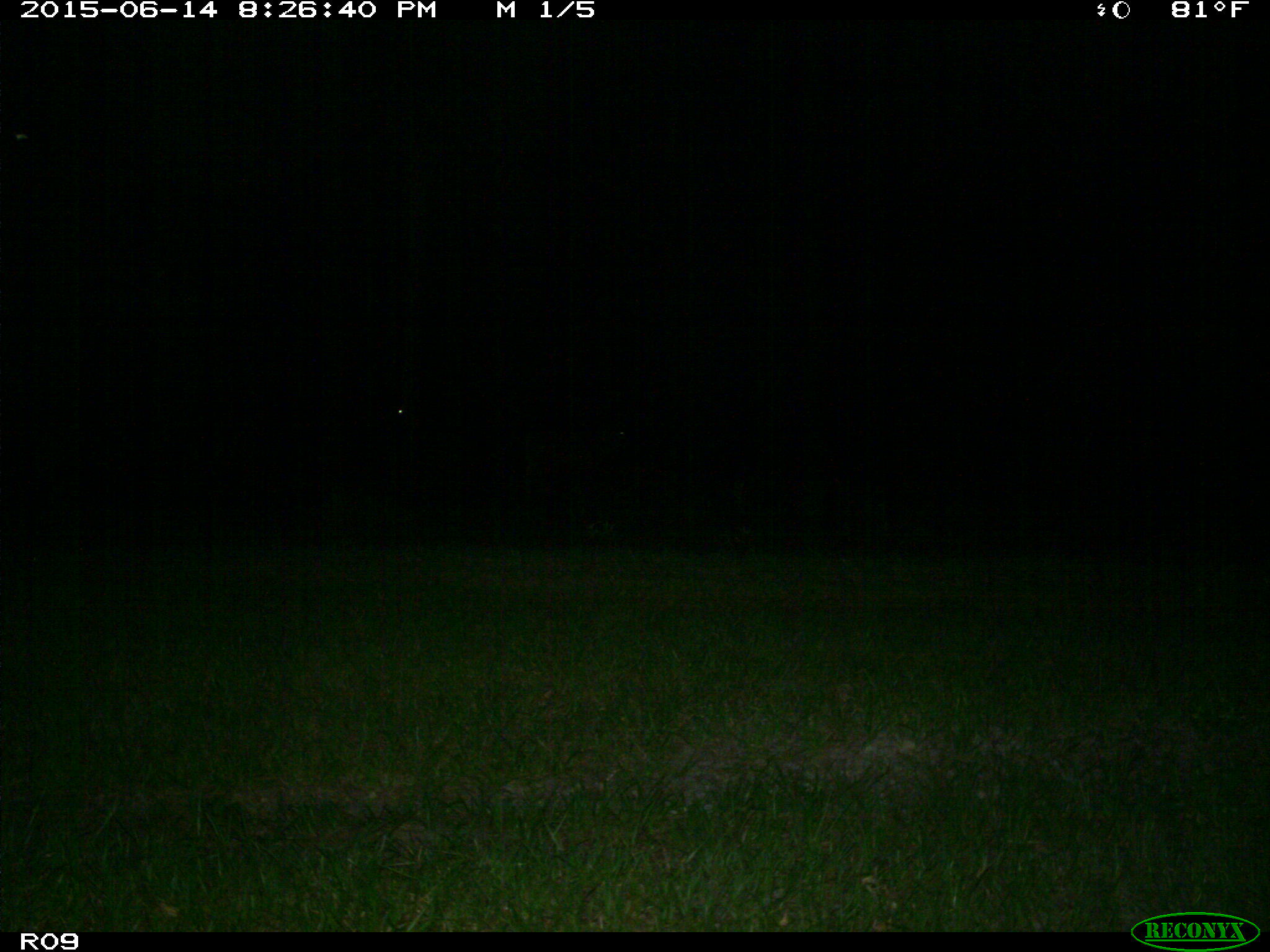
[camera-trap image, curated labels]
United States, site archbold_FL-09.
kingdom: Animalia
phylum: Chordata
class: Mammalia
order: Artiodactyla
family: Bovidae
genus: Bos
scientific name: Bos taurus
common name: domestic cow